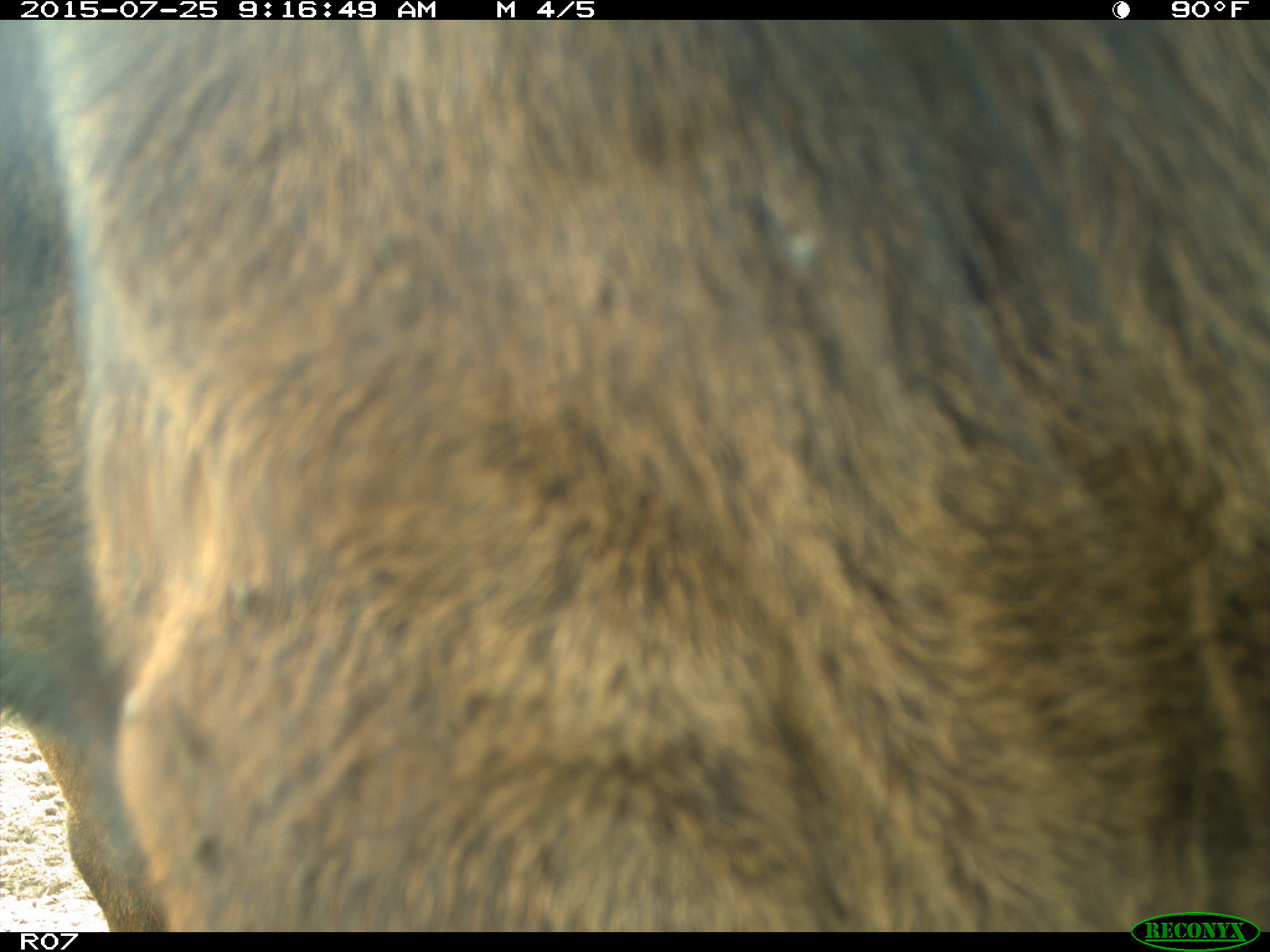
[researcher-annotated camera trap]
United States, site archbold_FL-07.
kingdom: Animalia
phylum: Chordata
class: Mammalia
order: Artiodactyla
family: Bovidae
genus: Bos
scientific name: Bos taurus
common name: domestic cow